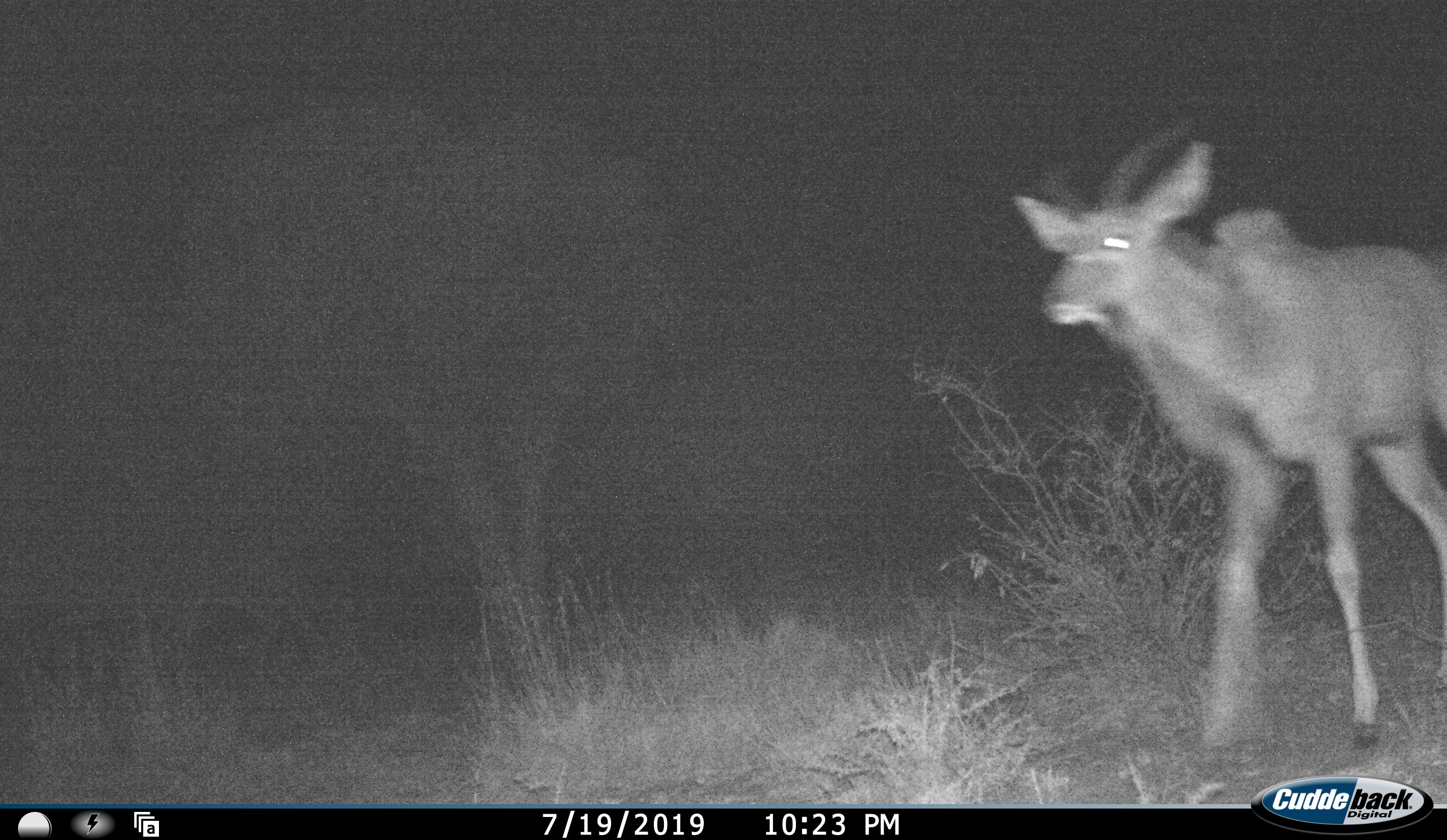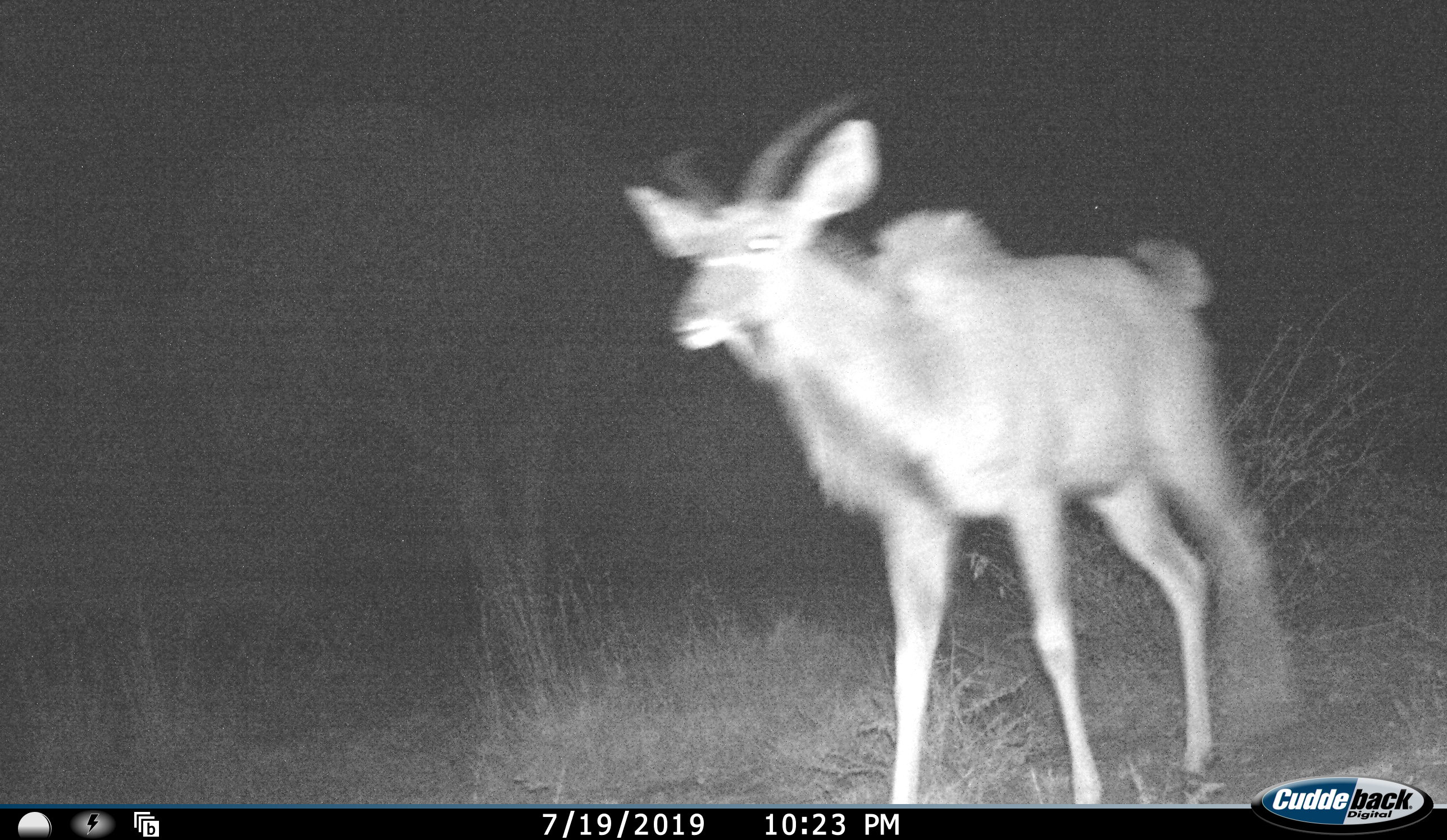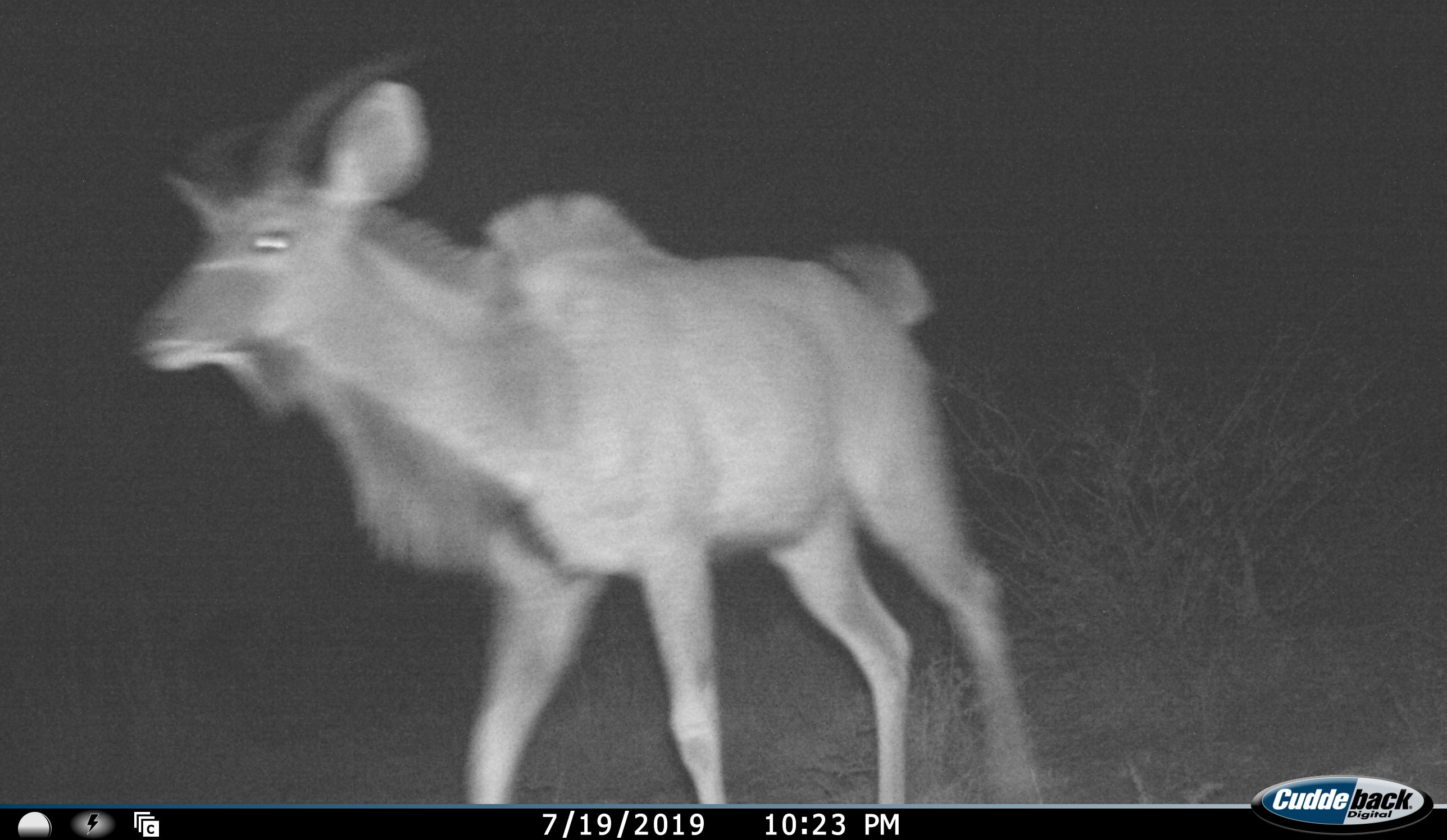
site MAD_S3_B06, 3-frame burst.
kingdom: Animalia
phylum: Chordata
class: Mammalia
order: Artiodactyla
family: Bovidae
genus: Tragelaphus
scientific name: Tragelaphus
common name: kudu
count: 1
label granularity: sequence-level